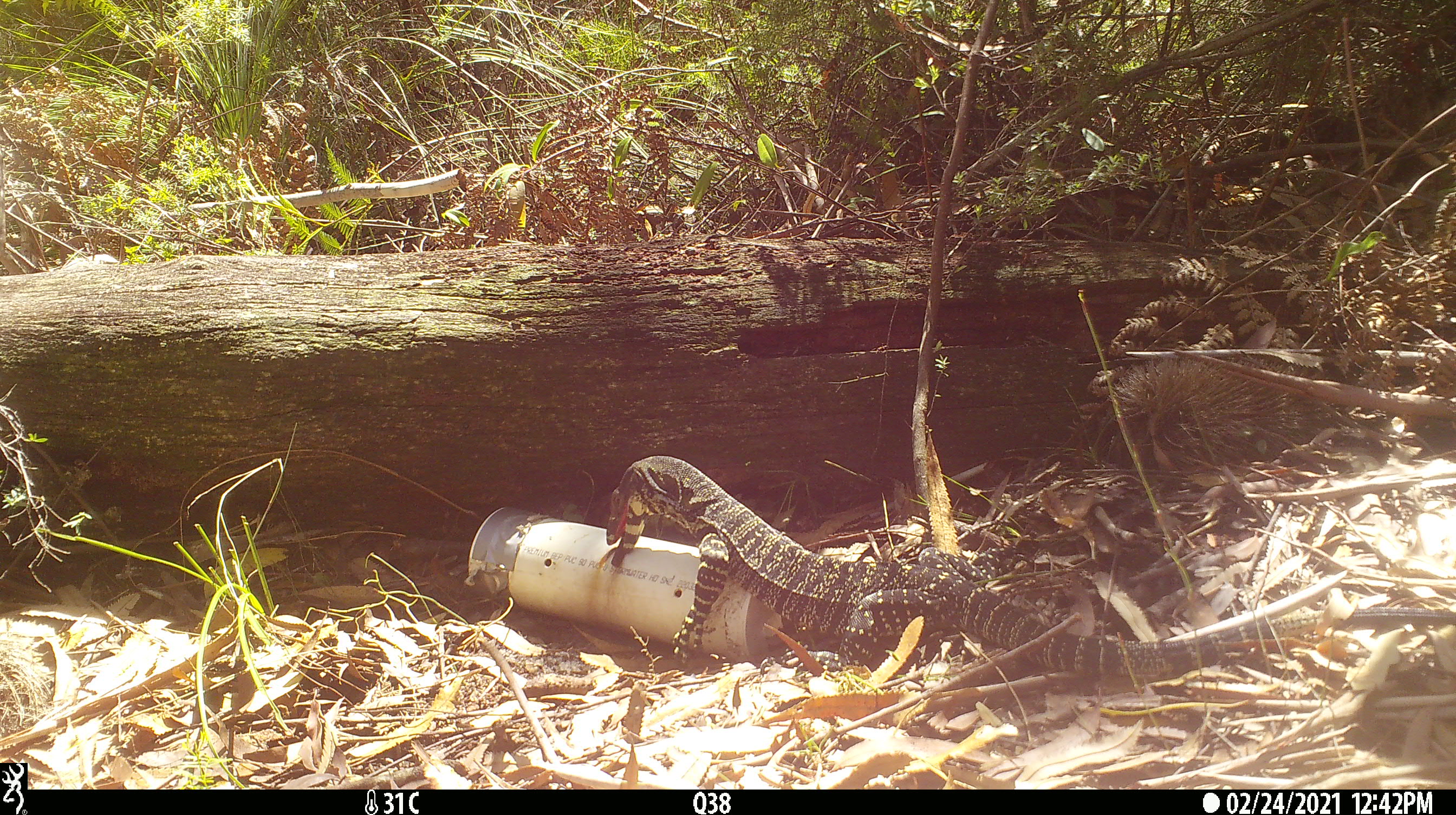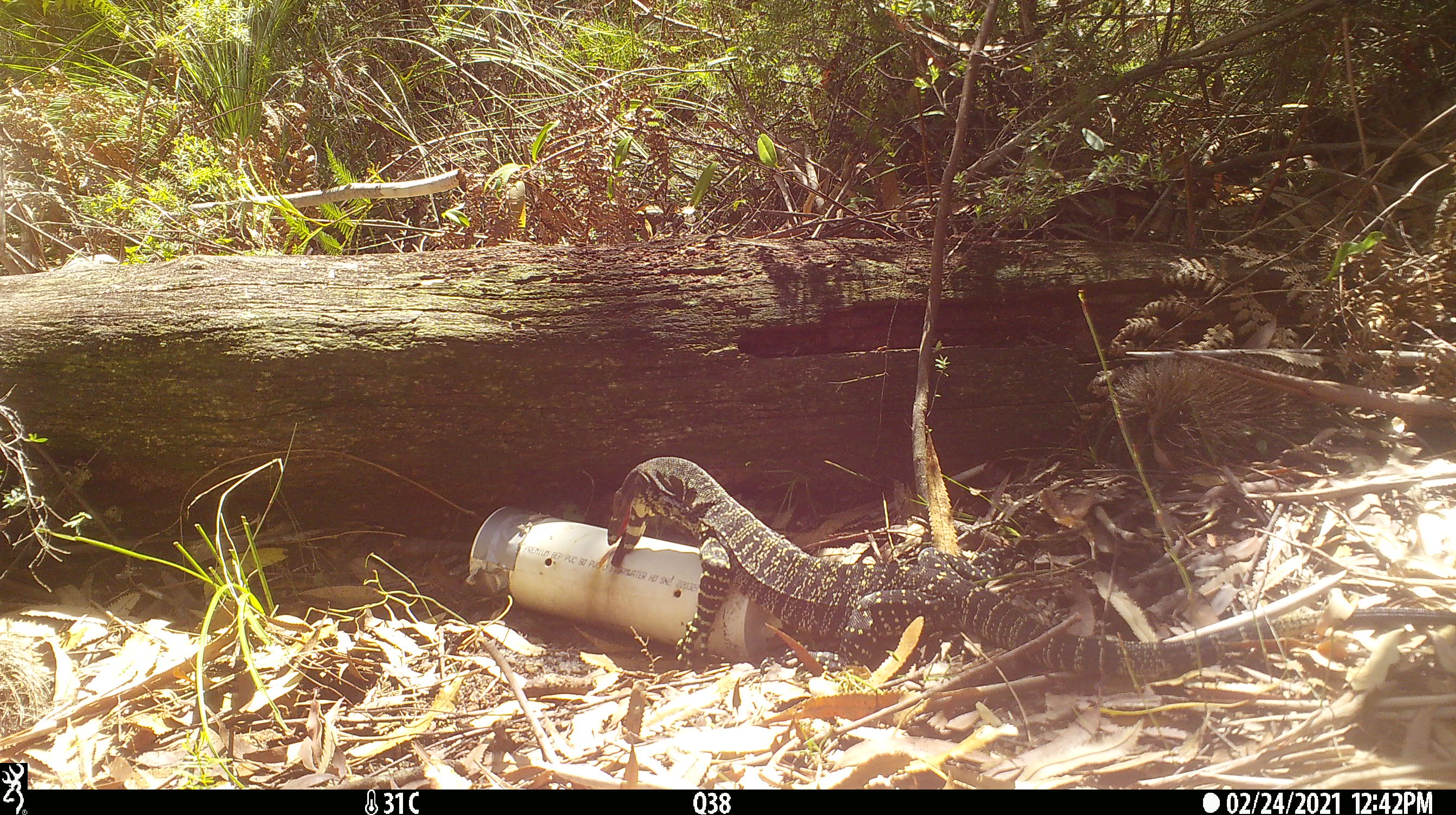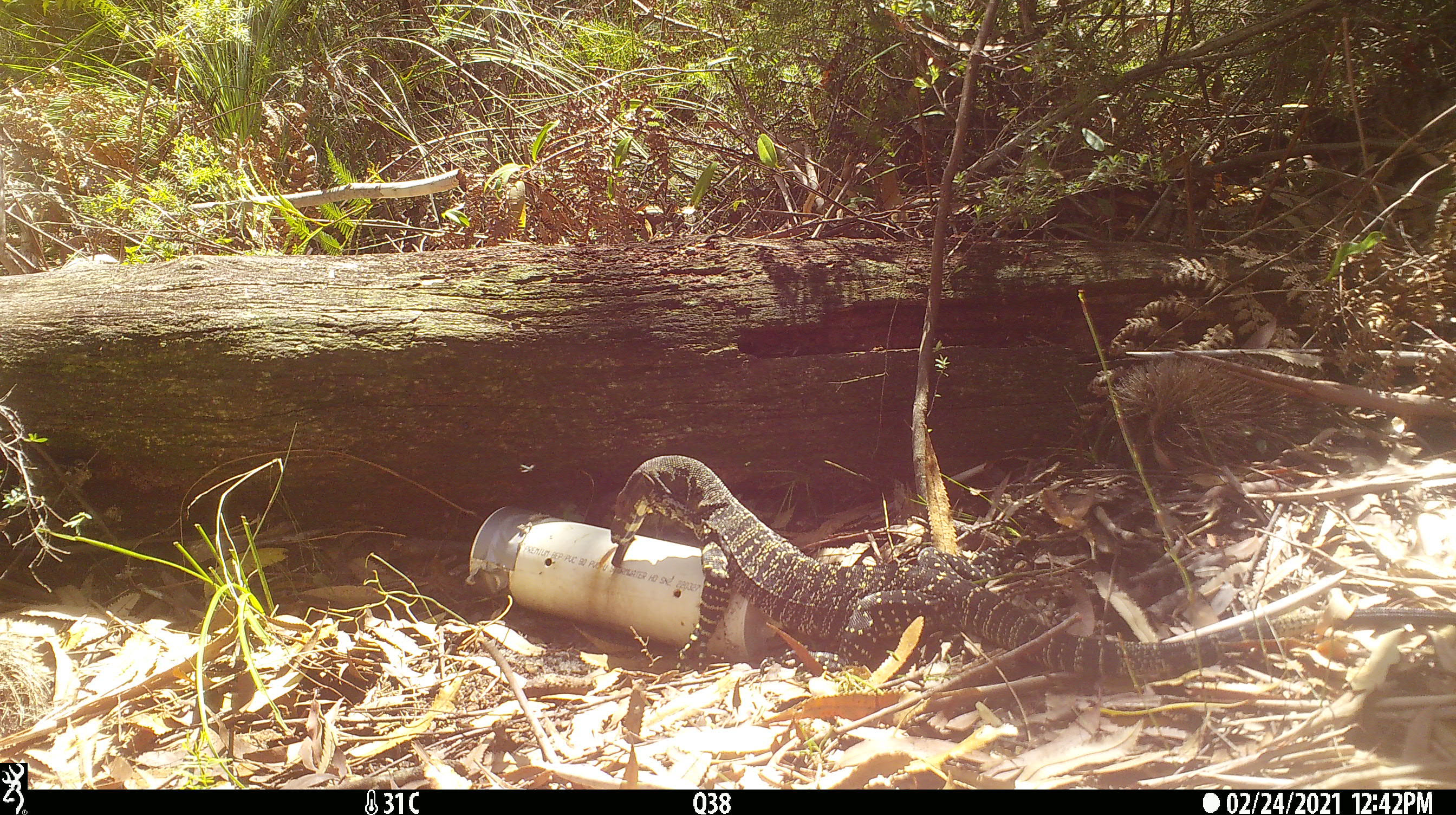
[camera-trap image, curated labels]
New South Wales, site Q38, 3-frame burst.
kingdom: Animalia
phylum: Chordata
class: Reptilia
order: Squamata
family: Varanidae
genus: Varanus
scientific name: Varanus varius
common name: lace monitor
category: goanna